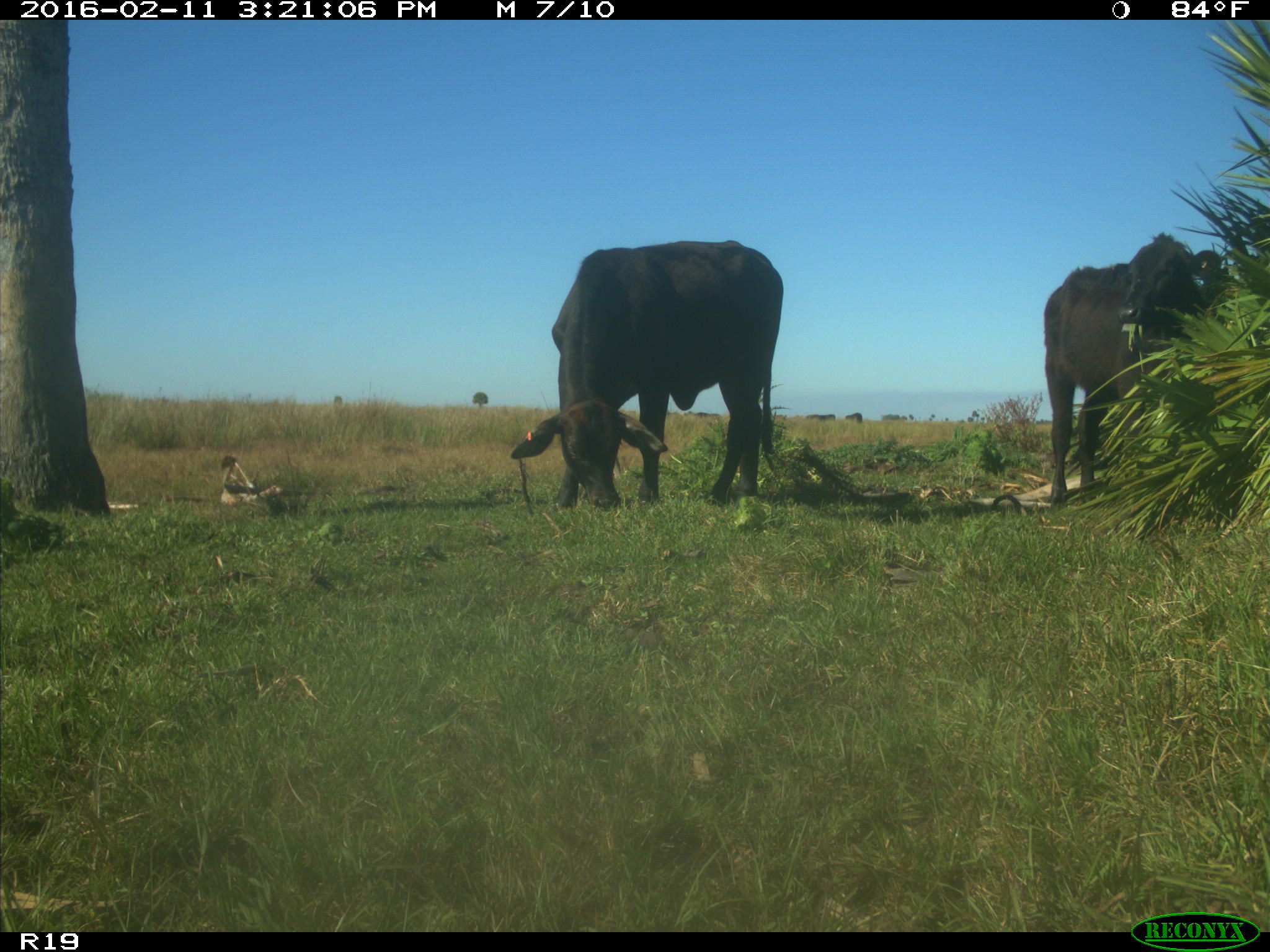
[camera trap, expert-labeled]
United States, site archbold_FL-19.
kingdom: Animalia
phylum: Chordata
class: Mammalia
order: Artiodactyla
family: Bovidae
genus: Bos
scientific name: Bos taurus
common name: domestic cow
Bos taurus (domestic cow).